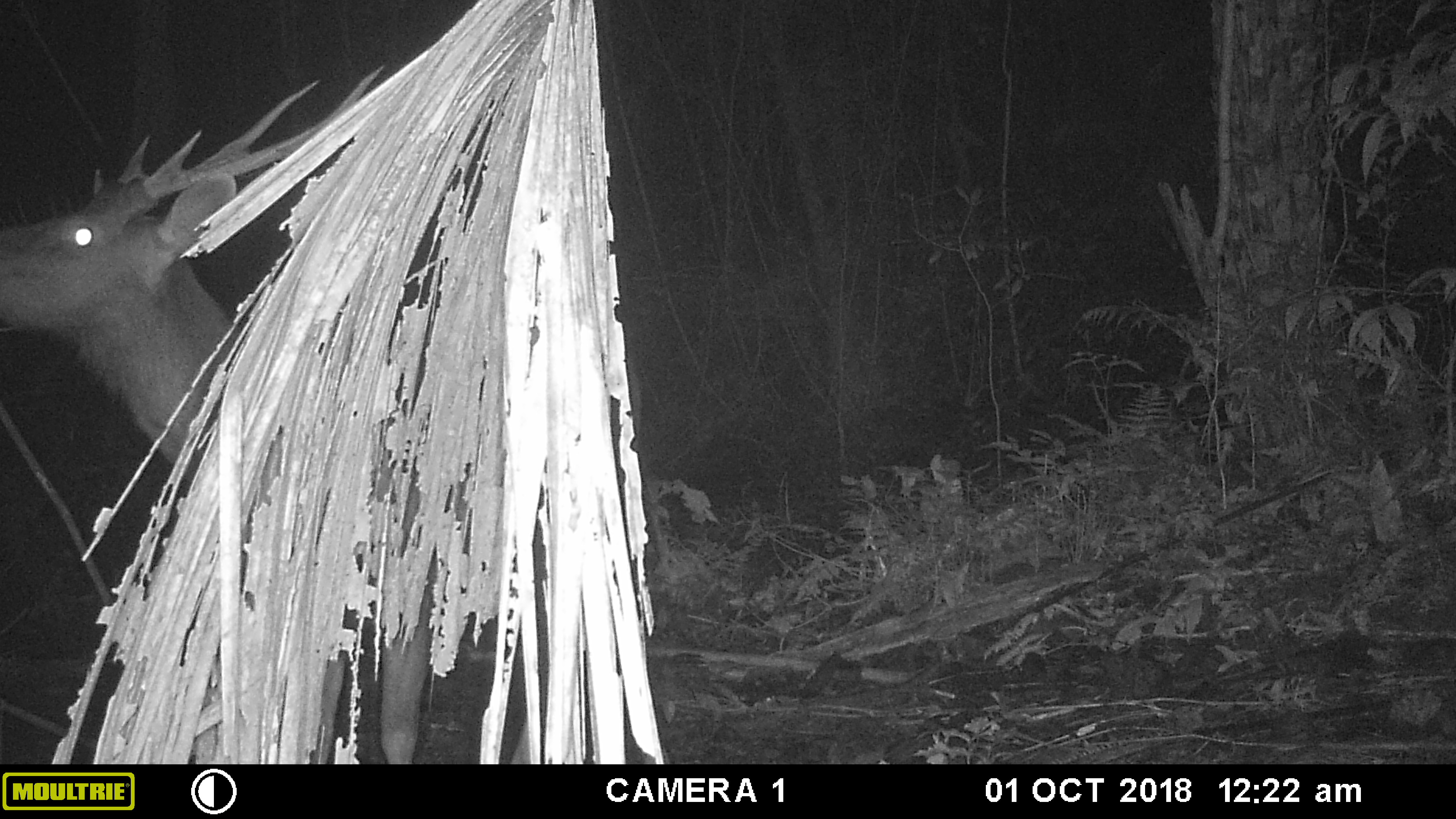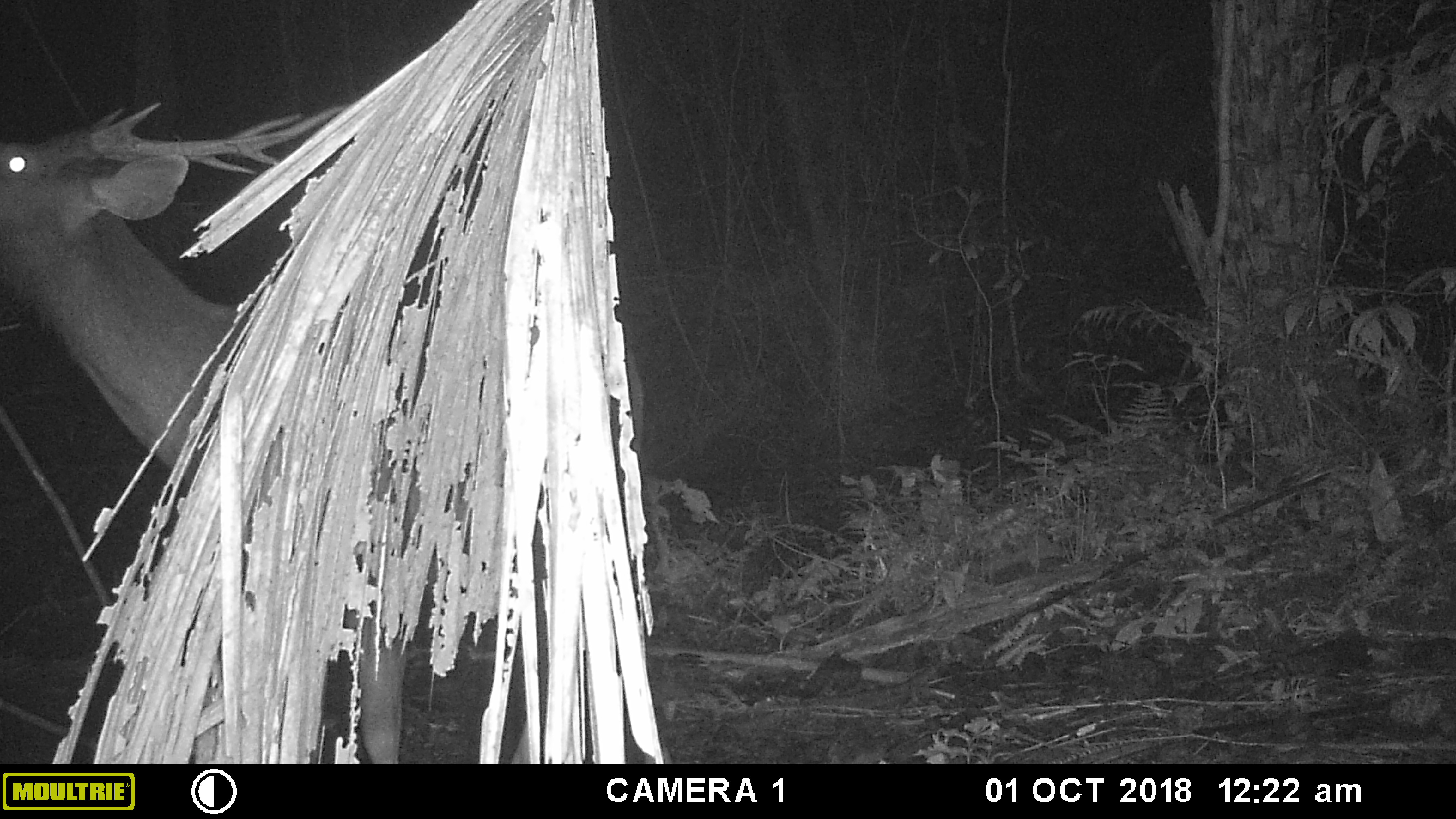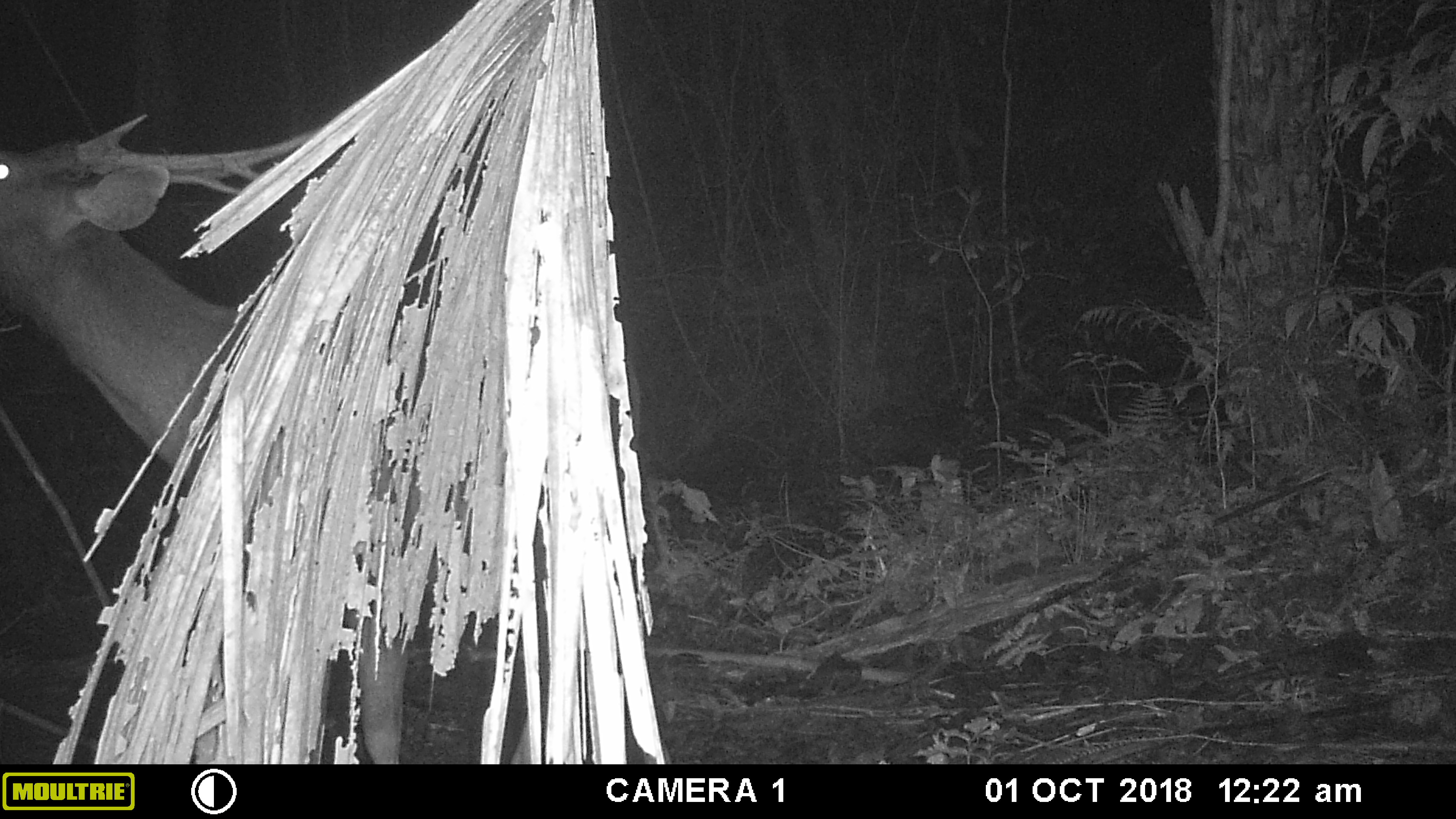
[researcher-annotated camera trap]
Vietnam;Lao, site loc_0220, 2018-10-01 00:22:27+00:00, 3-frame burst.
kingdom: Animalia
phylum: Chordata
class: Mammalia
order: Artiodactyla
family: Cervidae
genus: Rusa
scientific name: Rusa unicolor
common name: sambar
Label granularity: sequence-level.